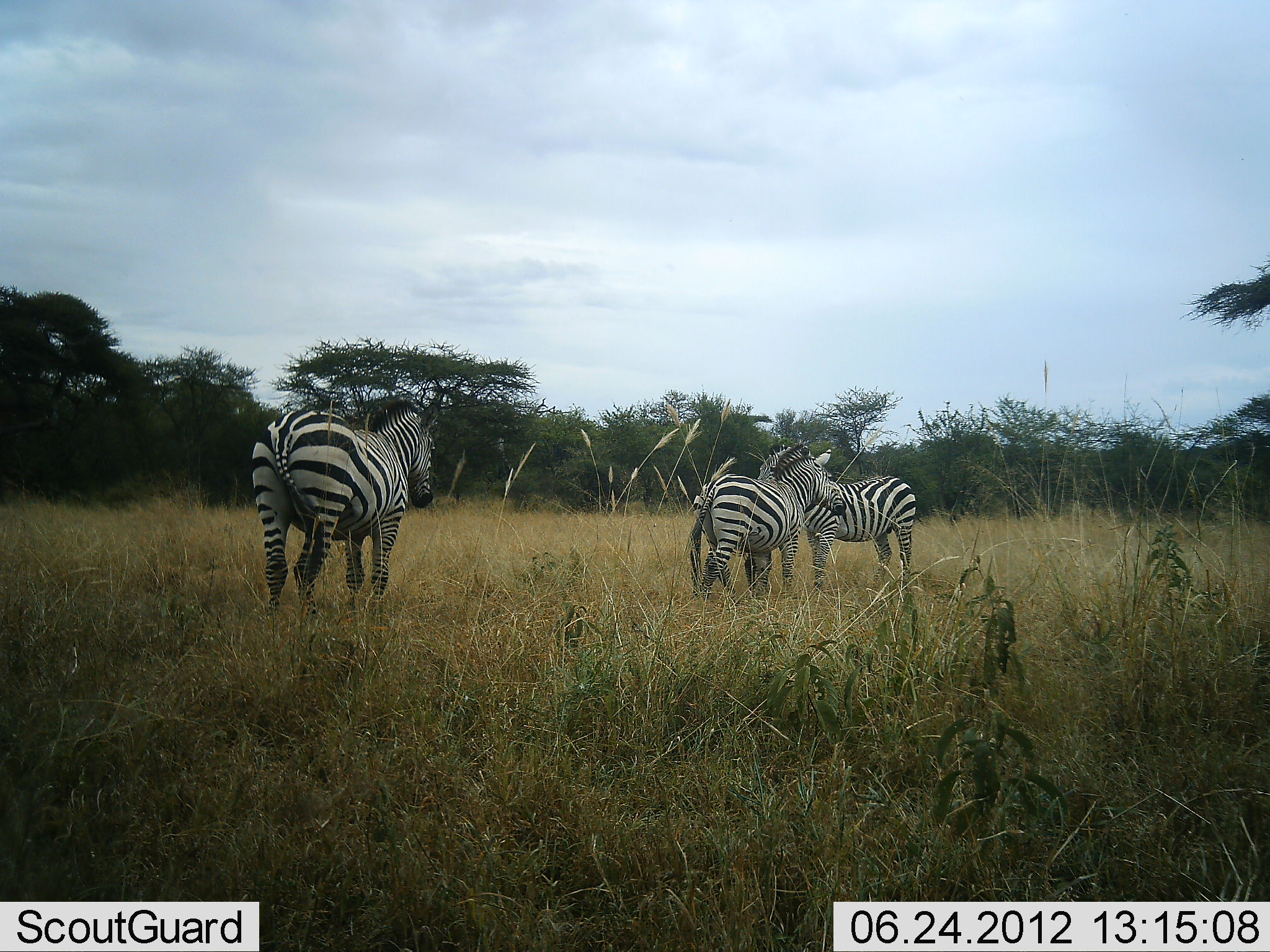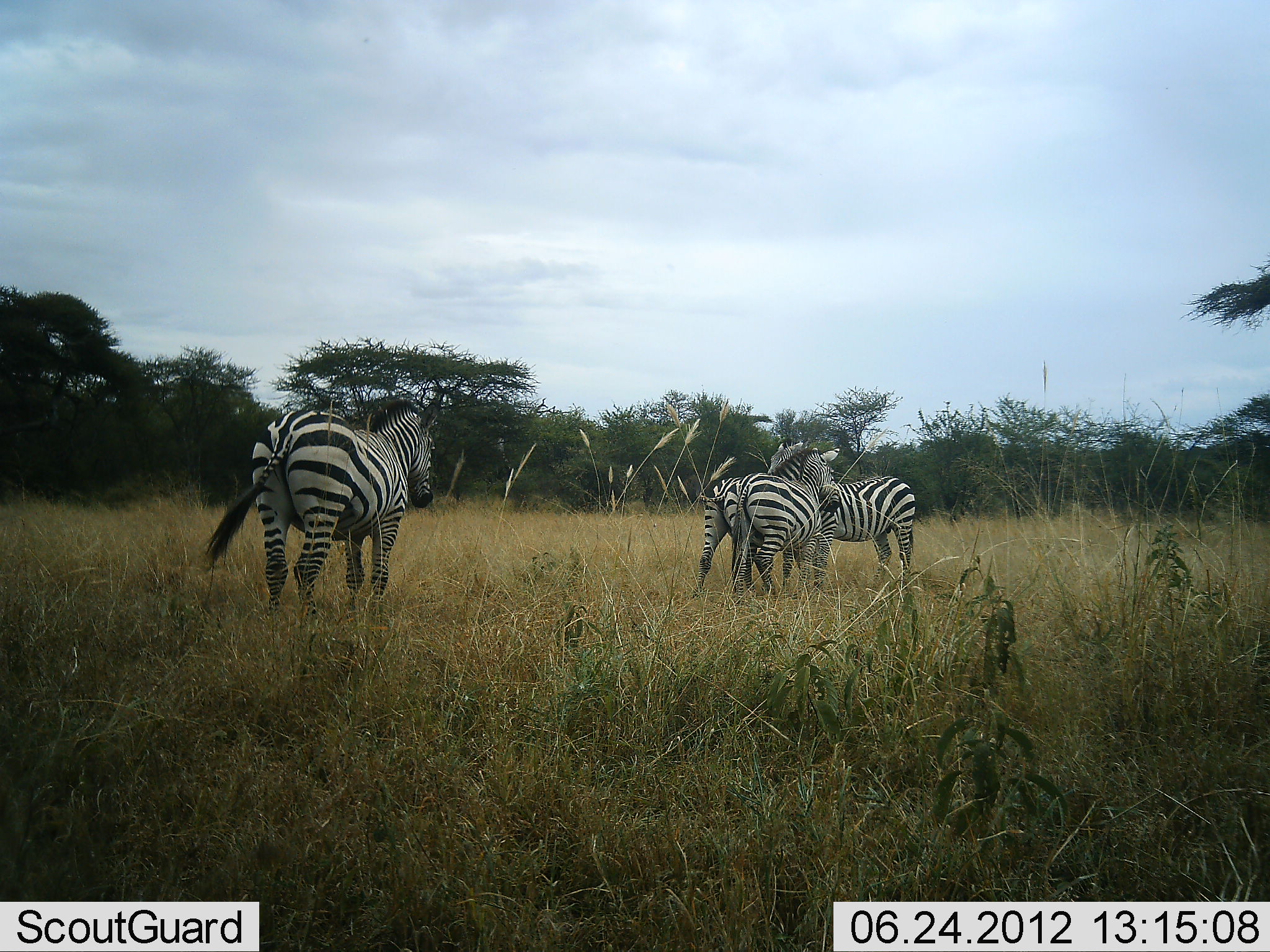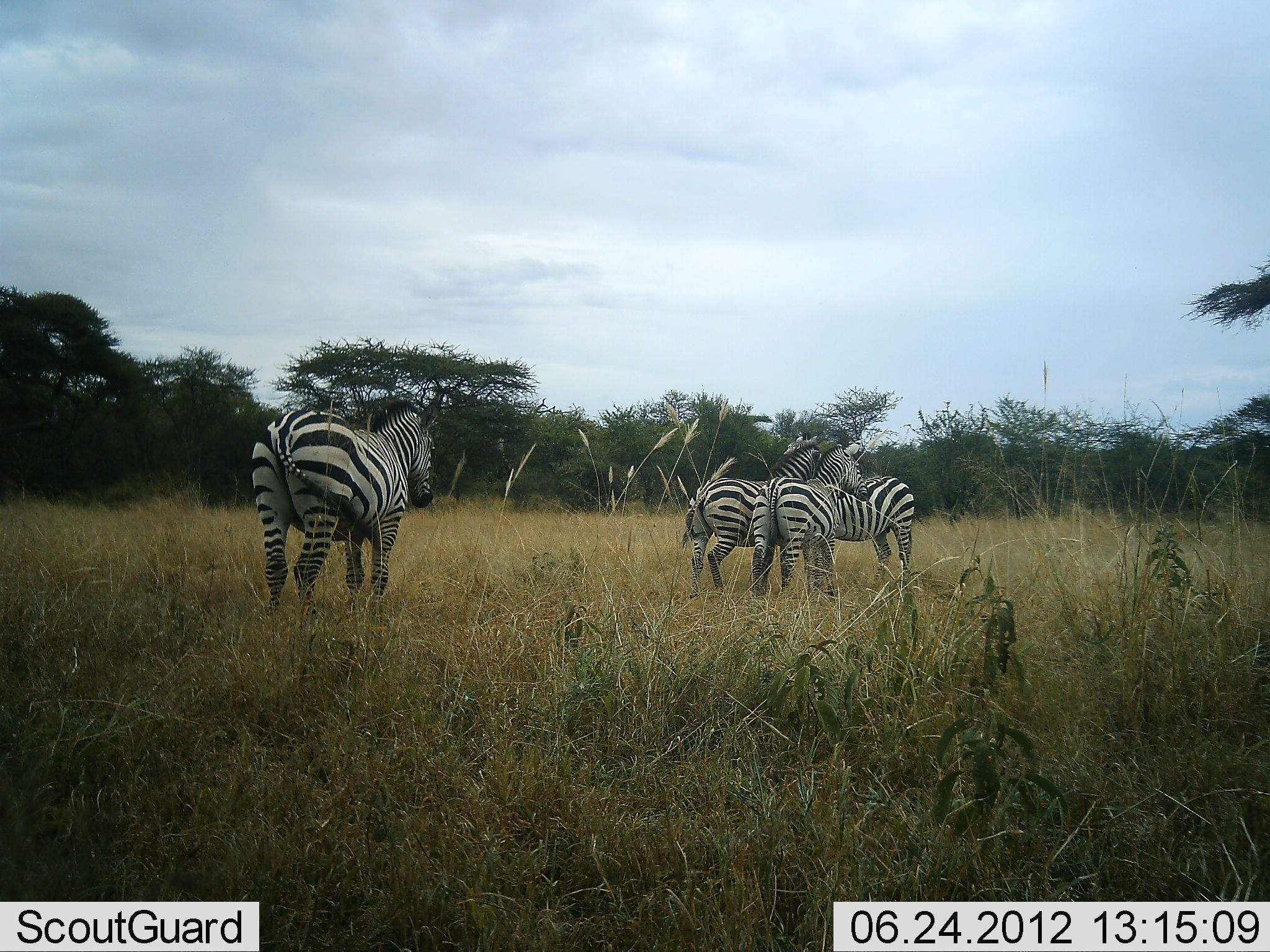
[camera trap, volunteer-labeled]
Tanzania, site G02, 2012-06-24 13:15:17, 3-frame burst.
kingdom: Animalia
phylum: Chordata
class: Mammalia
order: Perissodactyla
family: Equidae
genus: Equus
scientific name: Equus quagga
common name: plains zebra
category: zebra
Zebra (plains zebra) (Equus quagga), count 4. Behavior (volunteer vote fractions): standing 80%, resting 0%, moving 30%, interacting 60%. Young present (vote fraction): 0%. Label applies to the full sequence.